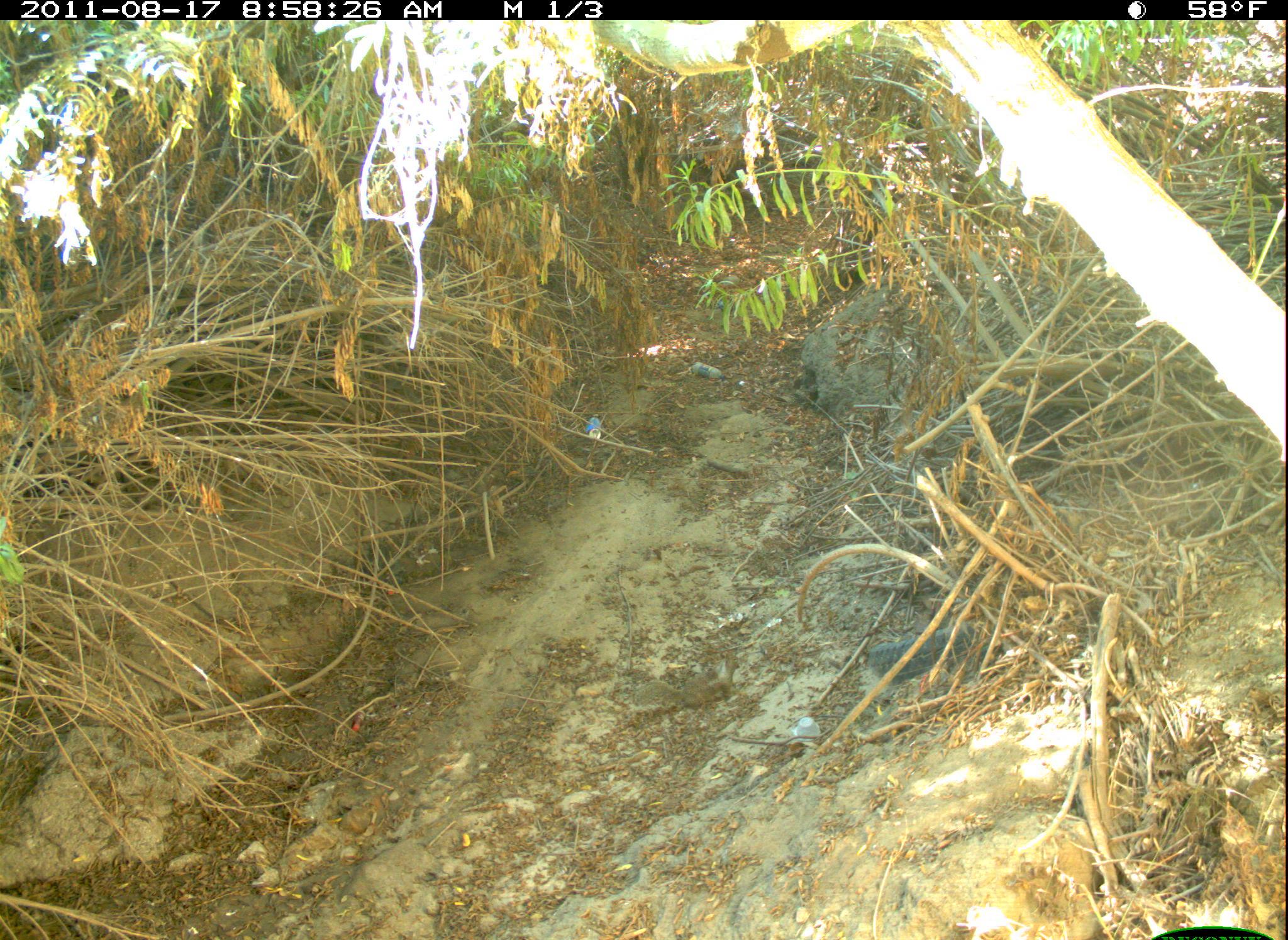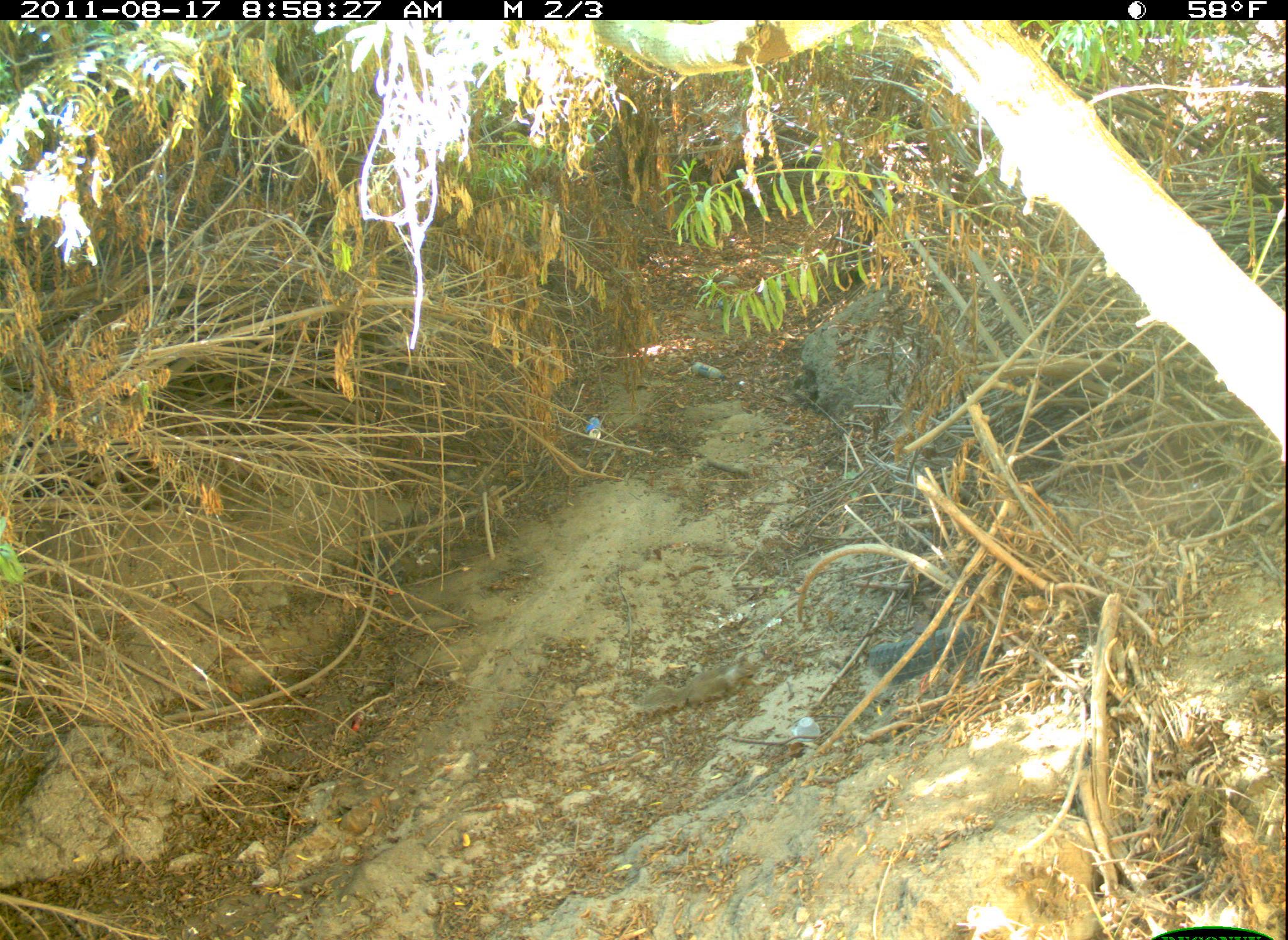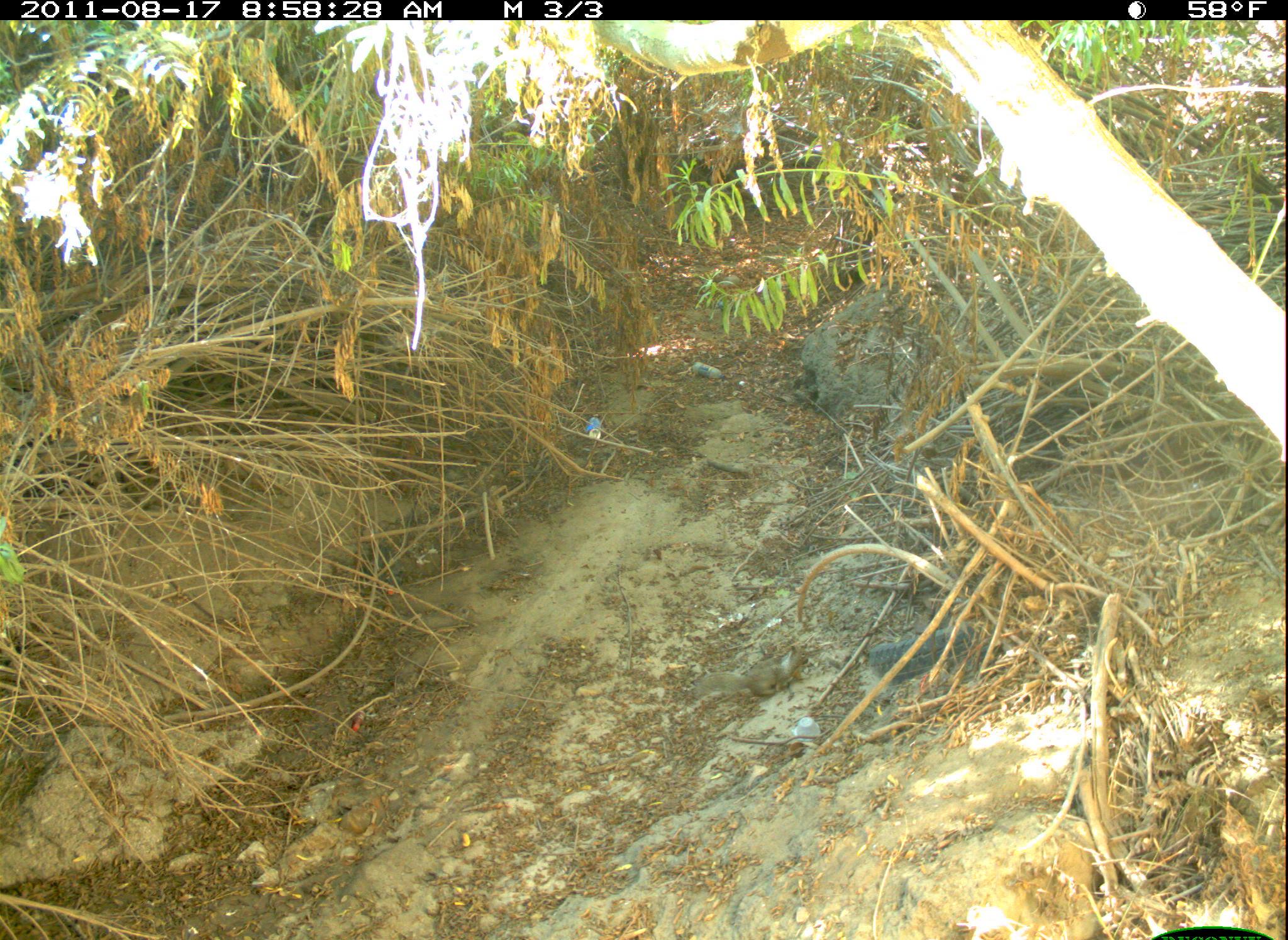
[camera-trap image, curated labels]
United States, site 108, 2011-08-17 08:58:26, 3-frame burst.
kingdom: Animalia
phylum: Chordata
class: Mammalia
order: Rodentia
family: Sciuridae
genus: Sciurus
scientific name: Sciurus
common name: squirrel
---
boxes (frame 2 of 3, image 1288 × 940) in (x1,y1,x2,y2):
squirrel: (633,635,762,725)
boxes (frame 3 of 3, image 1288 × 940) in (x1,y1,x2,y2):
squirrel: (684,642,815,710)